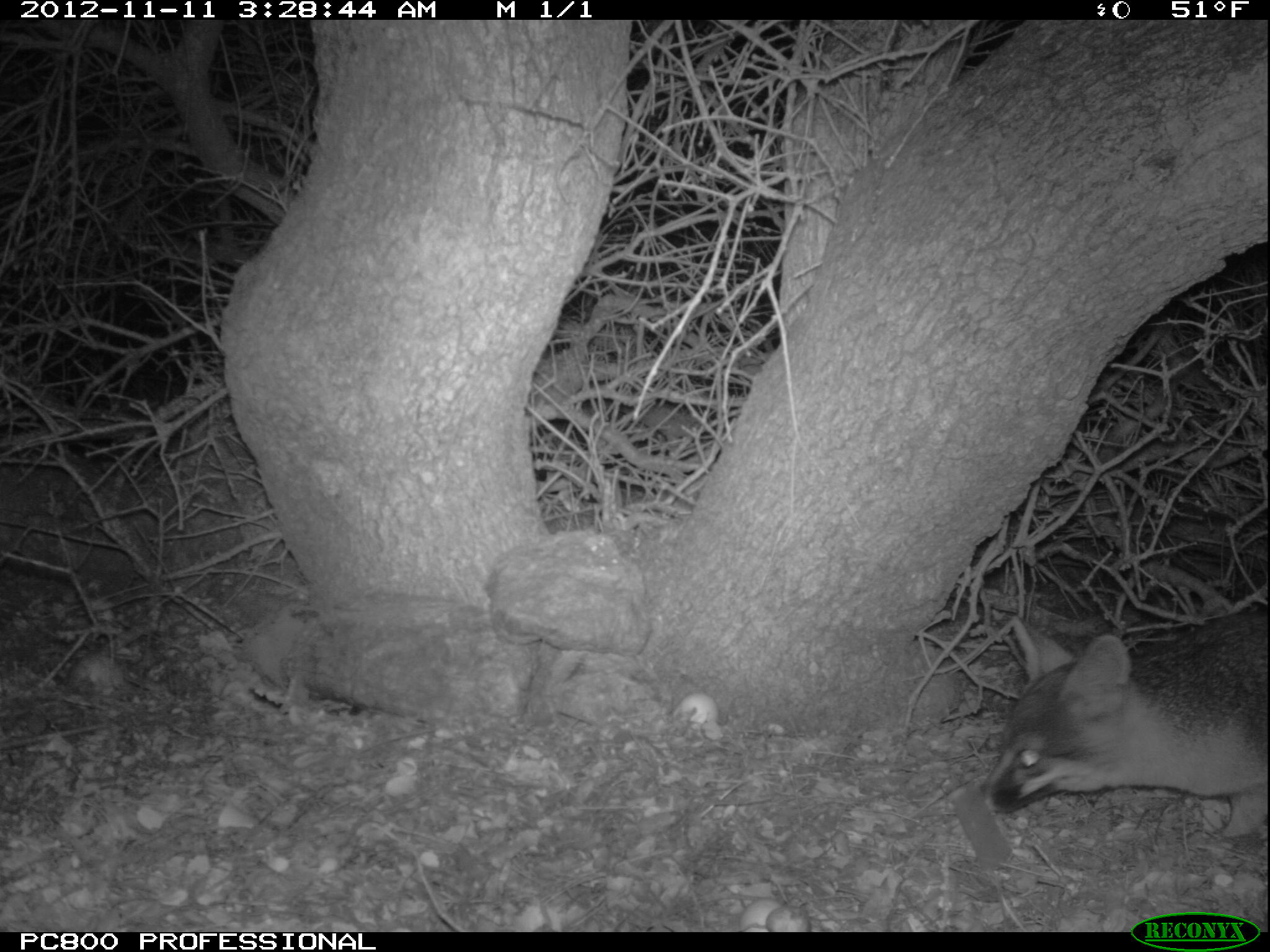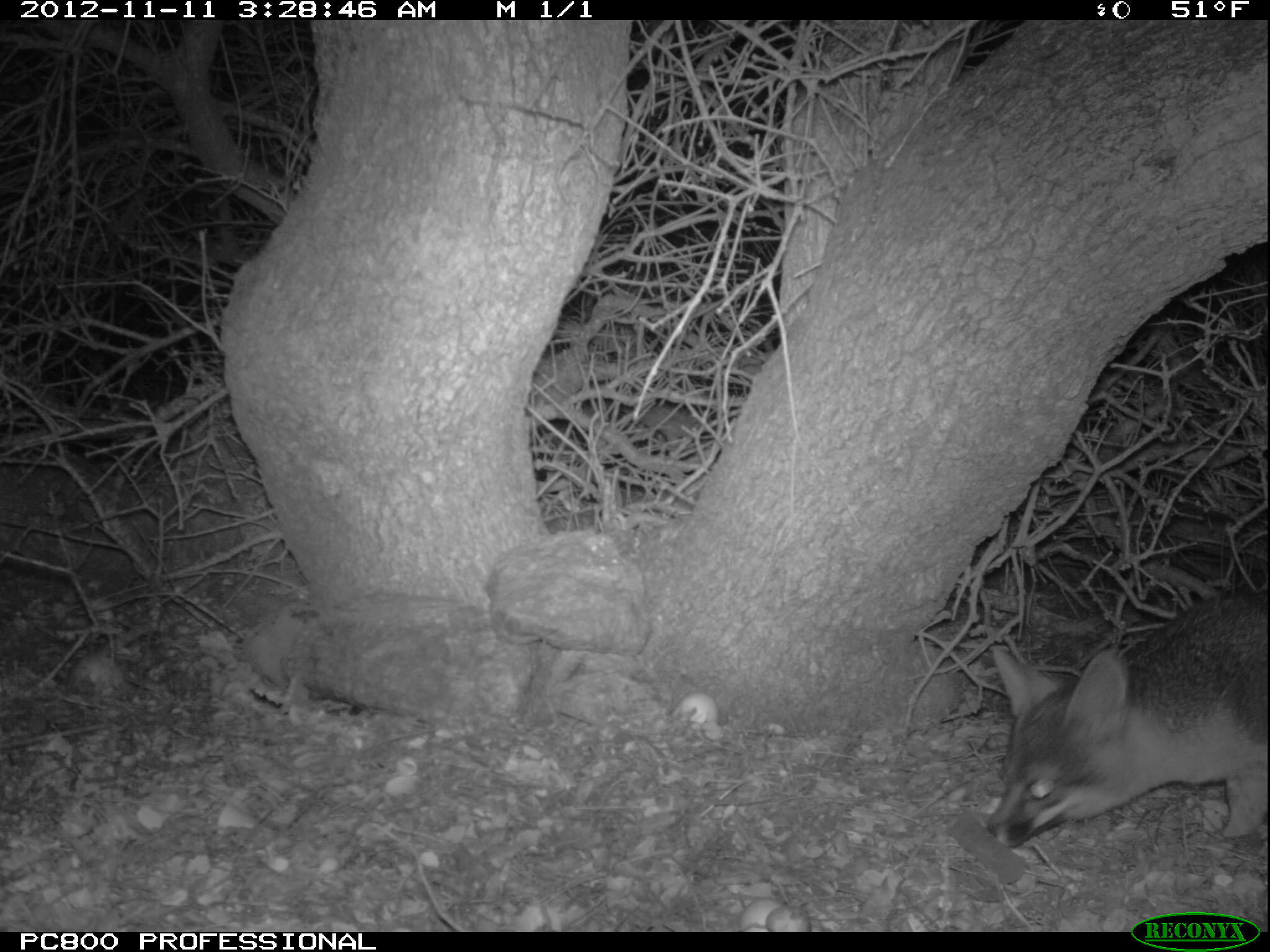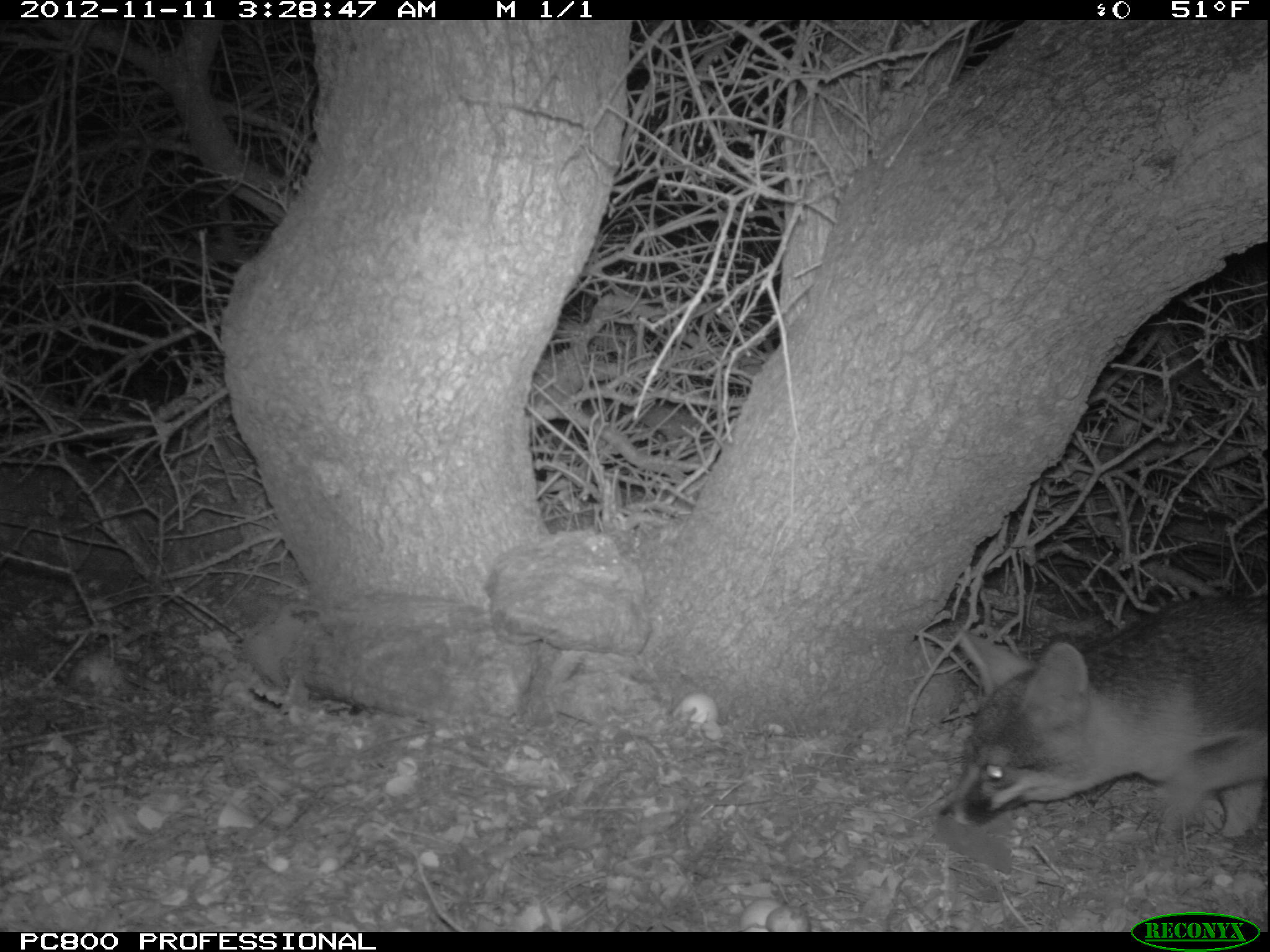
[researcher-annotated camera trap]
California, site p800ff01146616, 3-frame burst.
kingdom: Animalia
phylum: Chordata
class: Mammalia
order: Carnivora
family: Canidae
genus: Urocyon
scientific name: Urocyon littoralis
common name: island fox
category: fox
Fox (island fox) (Urocyon littoralis).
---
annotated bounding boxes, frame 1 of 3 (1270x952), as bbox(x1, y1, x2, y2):
fox: bbox(982, 607, 1269, 842)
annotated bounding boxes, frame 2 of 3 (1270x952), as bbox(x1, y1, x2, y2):
fox: bbox(986, 594, 1269, 846)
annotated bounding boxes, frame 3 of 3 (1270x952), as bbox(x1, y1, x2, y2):
fox: bbox(947, 591, 1269, 836)